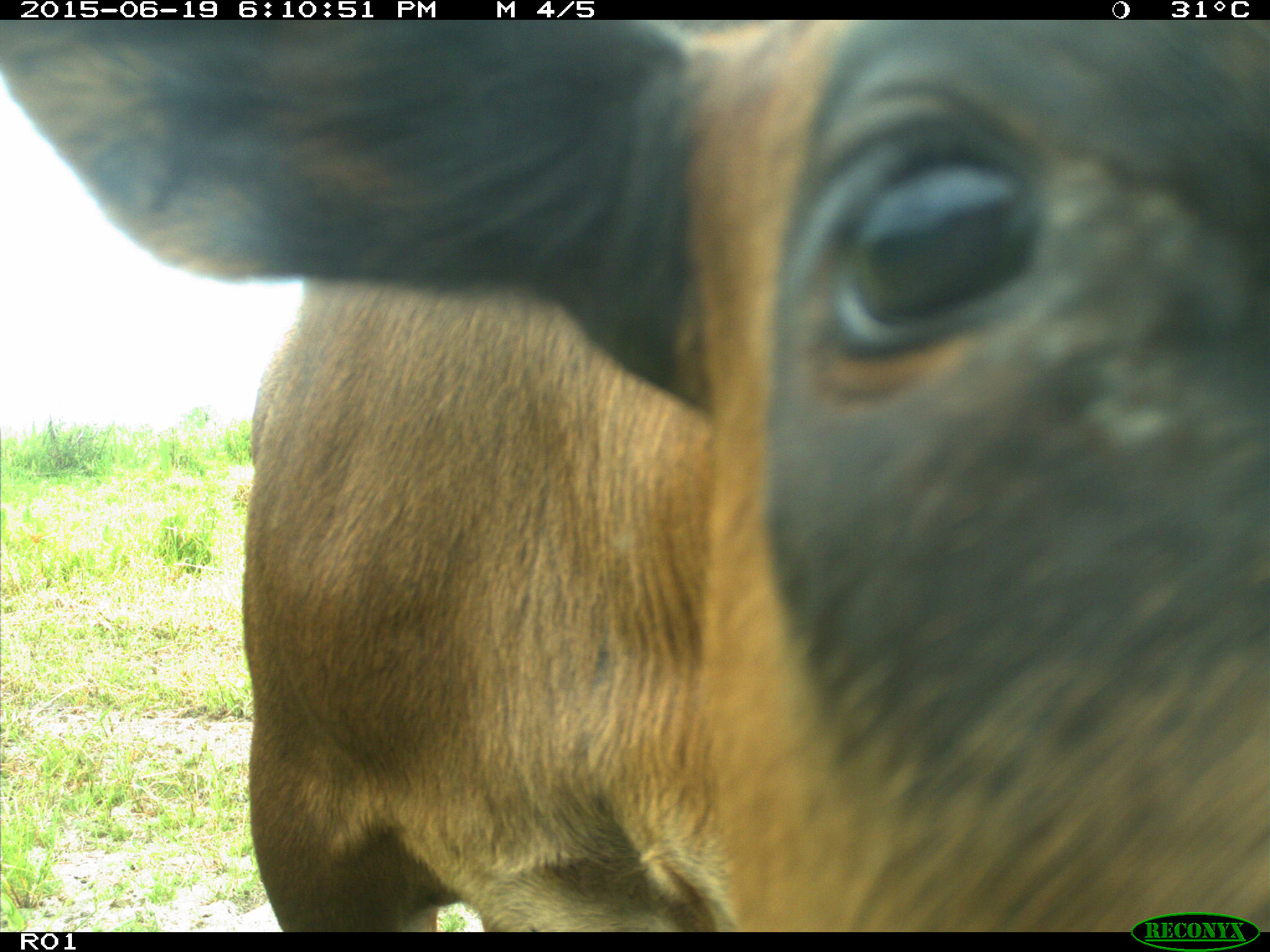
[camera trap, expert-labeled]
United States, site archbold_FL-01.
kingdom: Animalia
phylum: Chordata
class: Mammalia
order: Artiodactyla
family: Bovidae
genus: Bos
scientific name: Bos taurus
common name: domestic cow